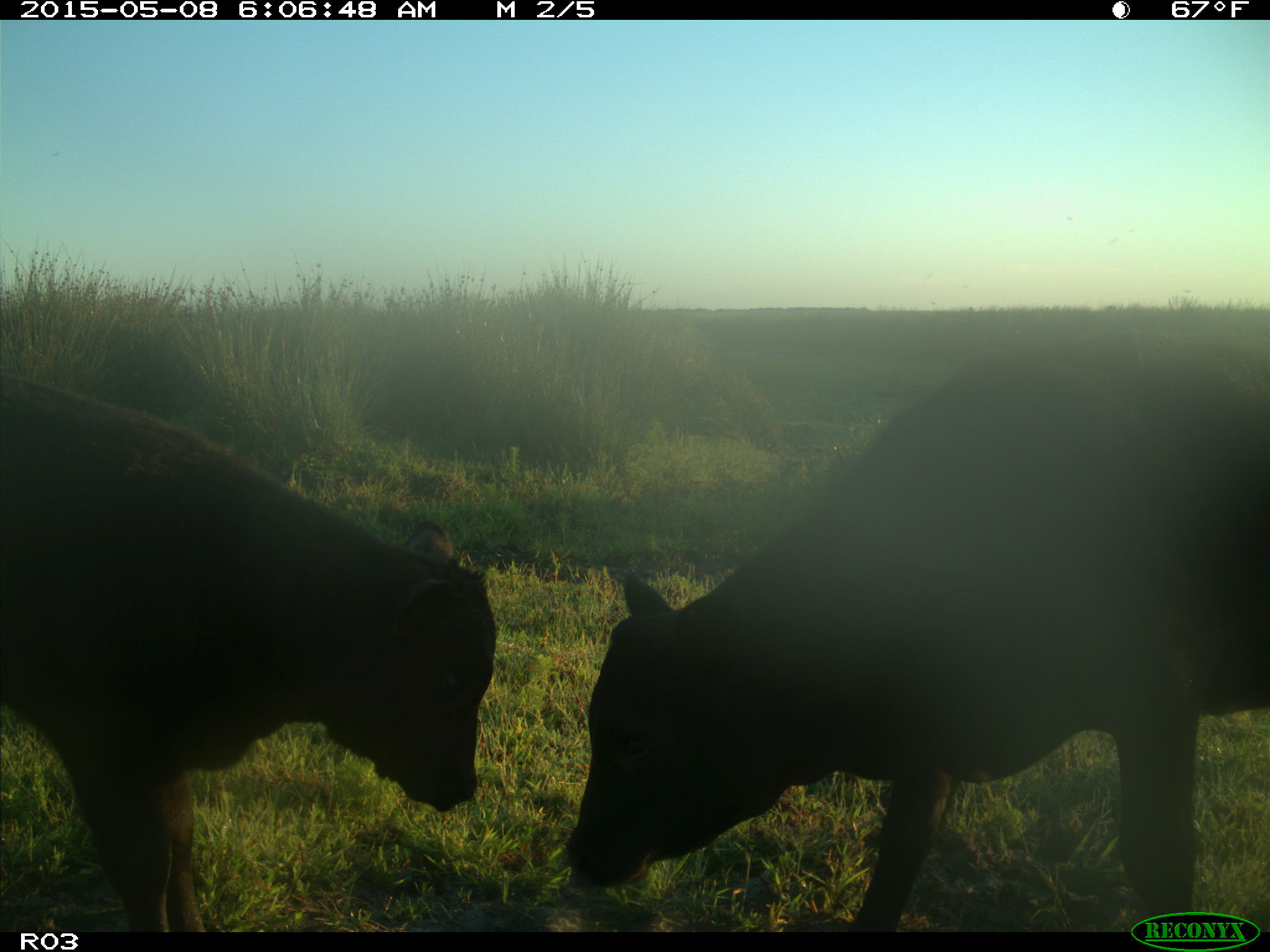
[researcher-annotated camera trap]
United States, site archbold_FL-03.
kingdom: Animalia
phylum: Chordata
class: Mammalia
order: Artiodactyla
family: Bovidae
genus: Bos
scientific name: Bos taurus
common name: domestic cow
Bos taurus (domestic cow).